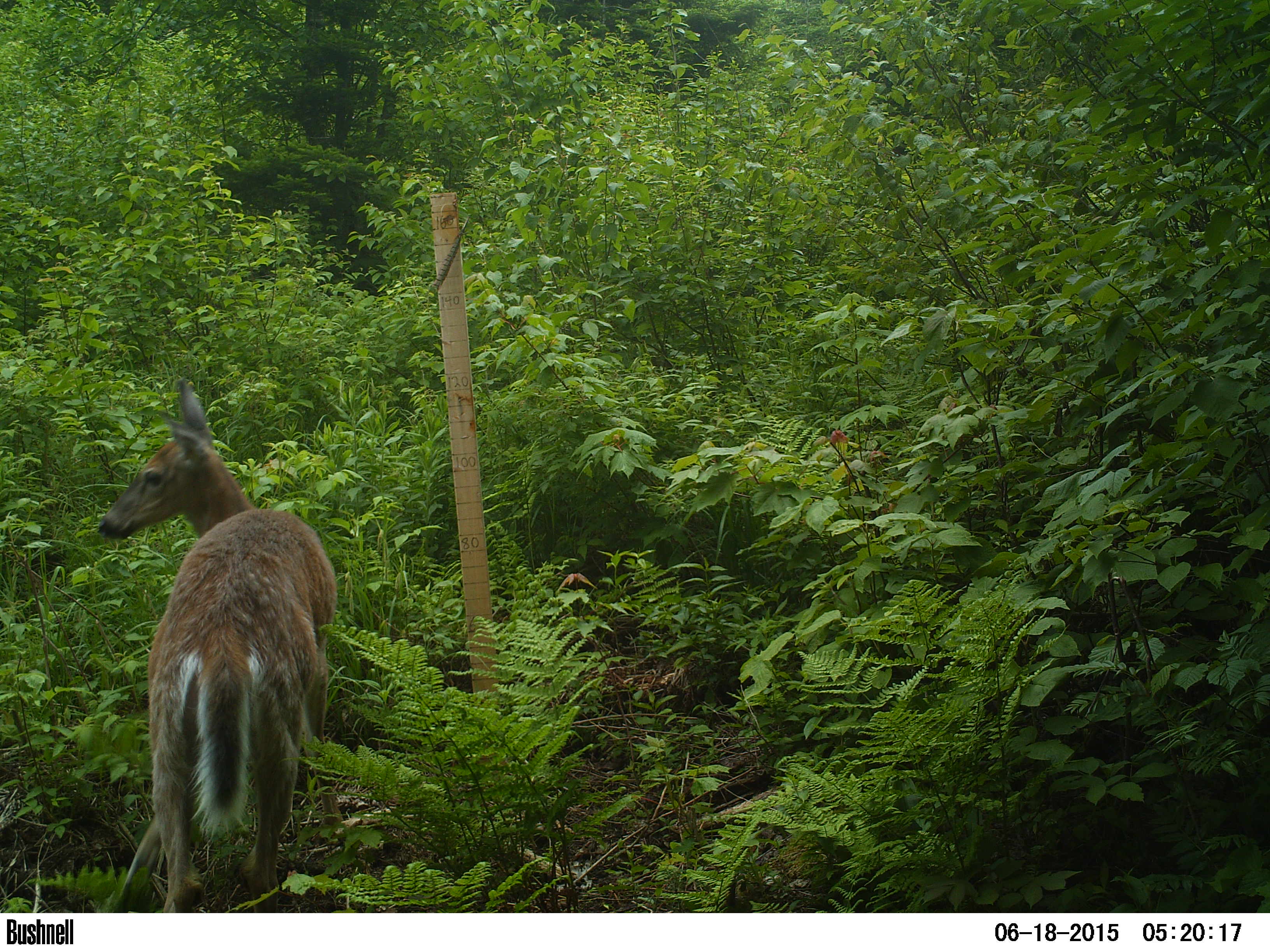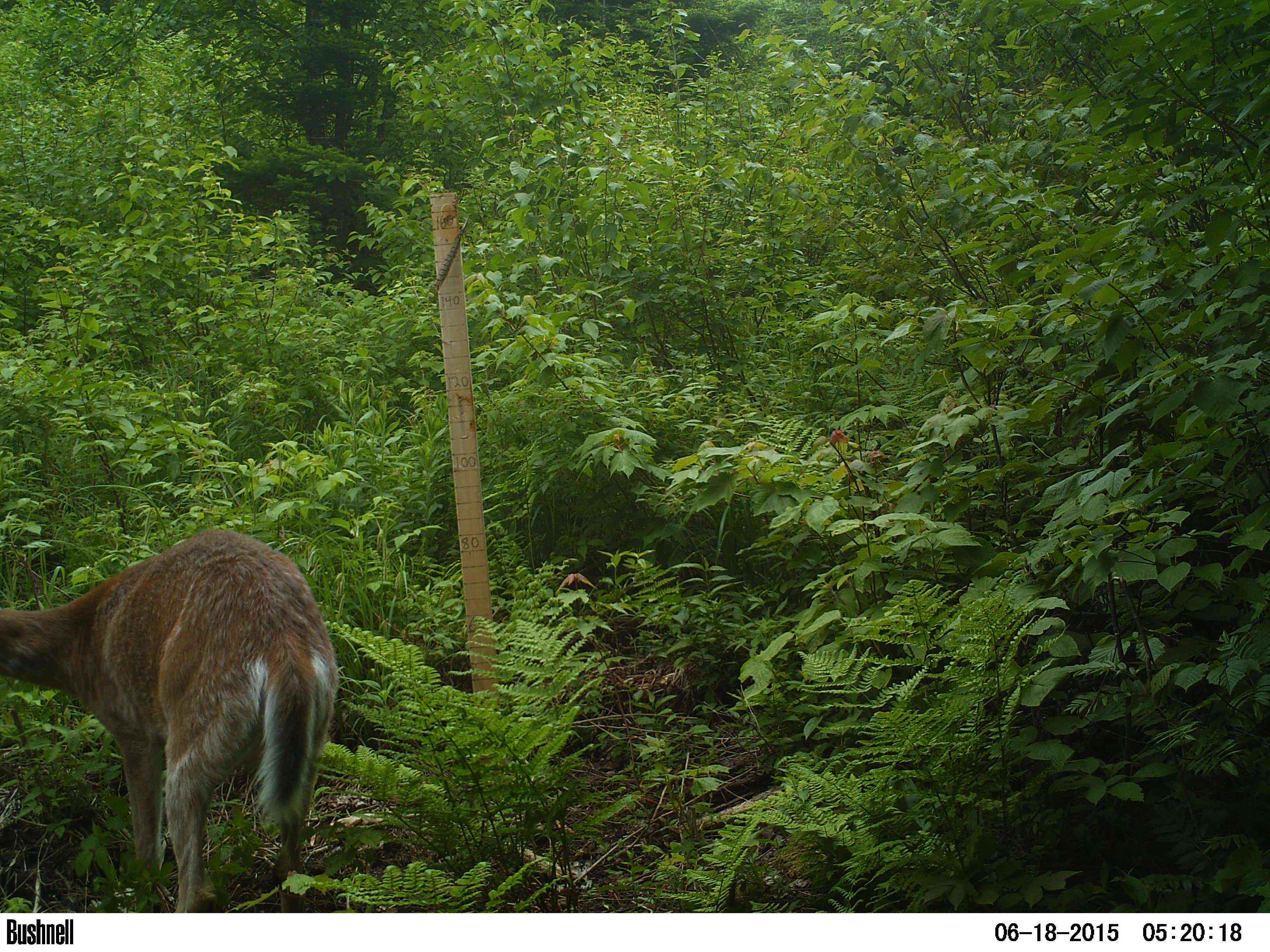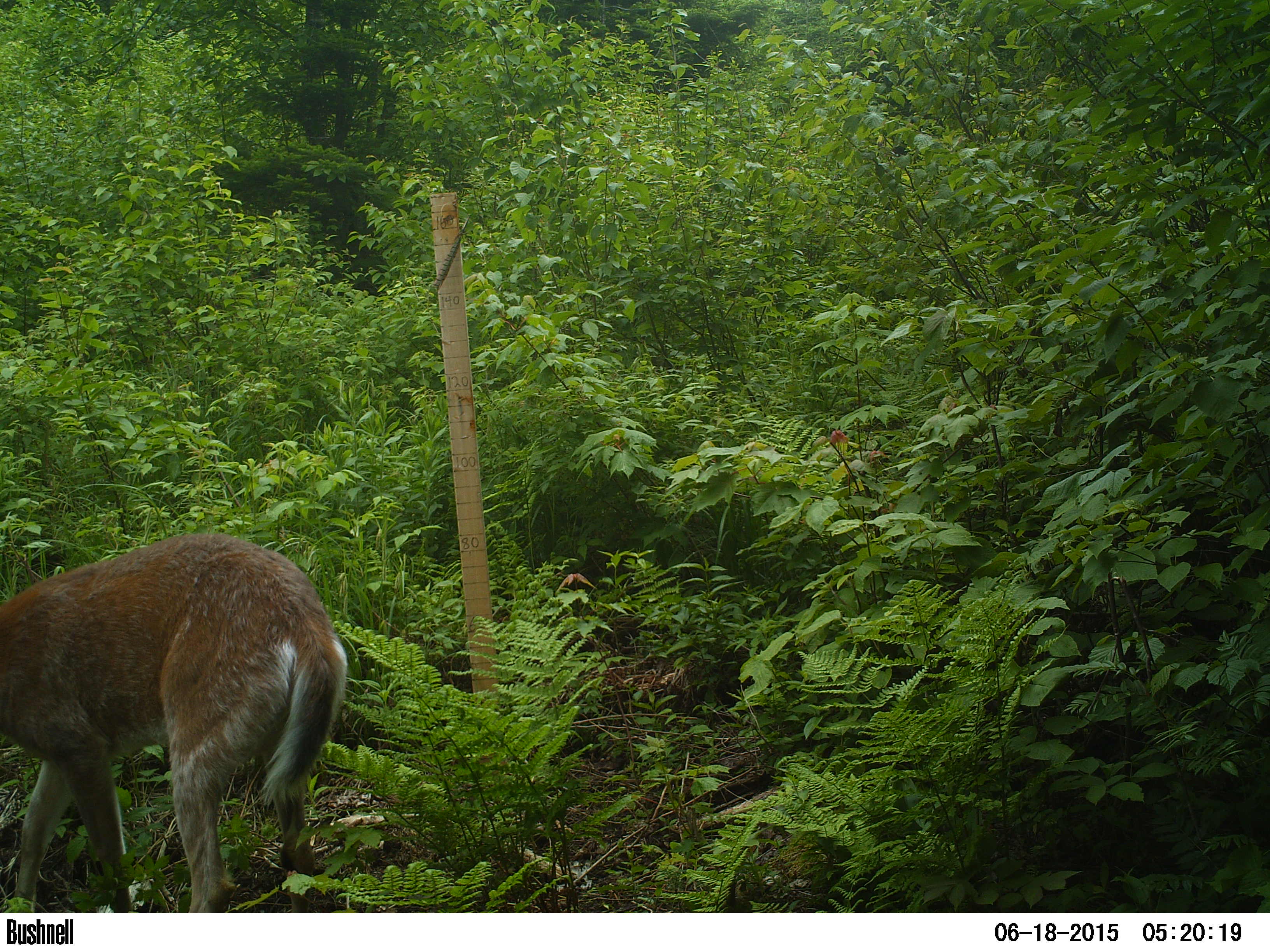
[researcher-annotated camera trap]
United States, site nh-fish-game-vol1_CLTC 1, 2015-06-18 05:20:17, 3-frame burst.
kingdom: Animalia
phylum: Chordata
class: Mammalia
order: Artiodactyla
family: Cervidae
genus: Odocoileus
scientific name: Odocoileus virginianus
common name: white-tailed deer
White-tailed deer (Odocoileus virginianus).